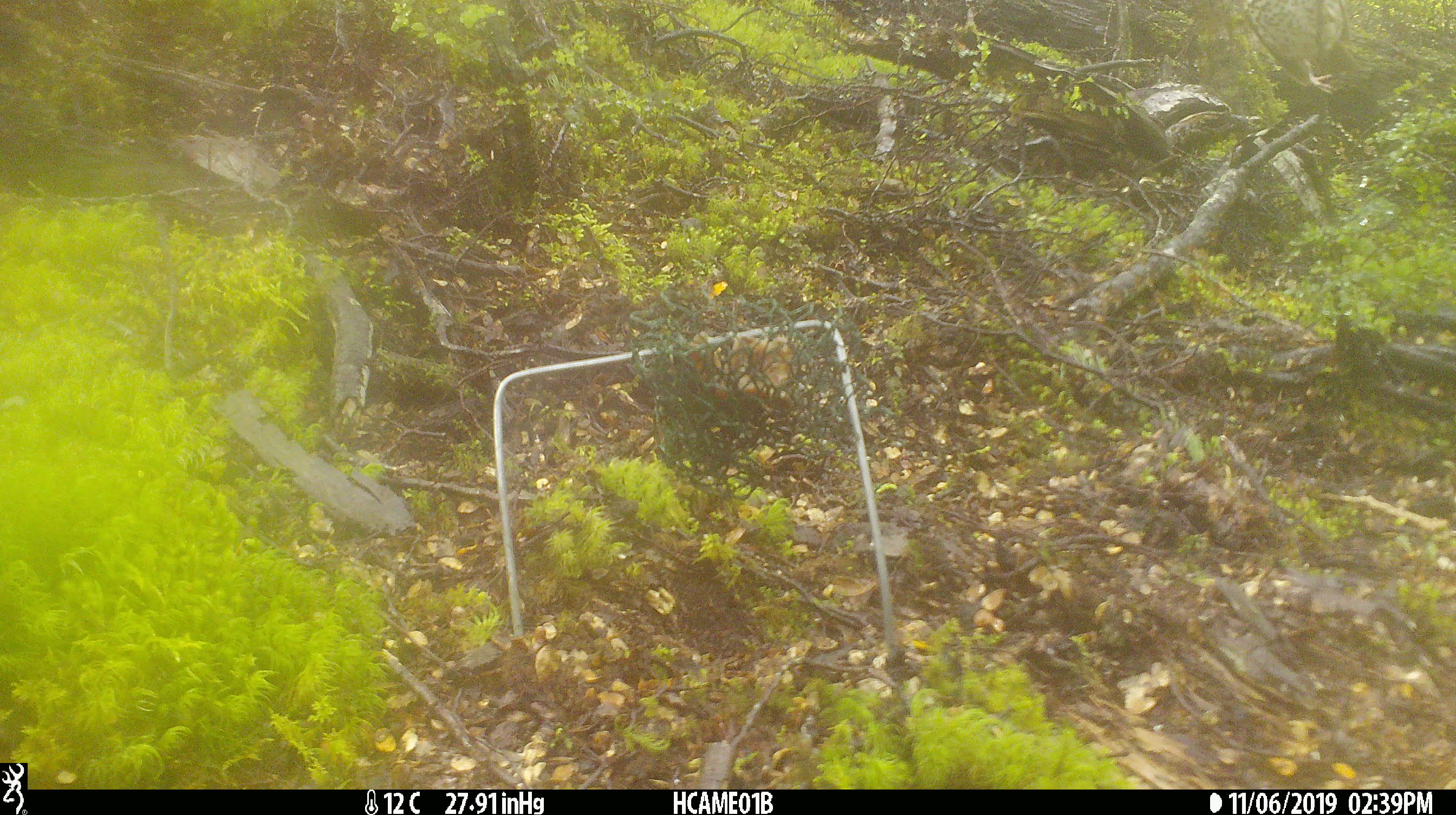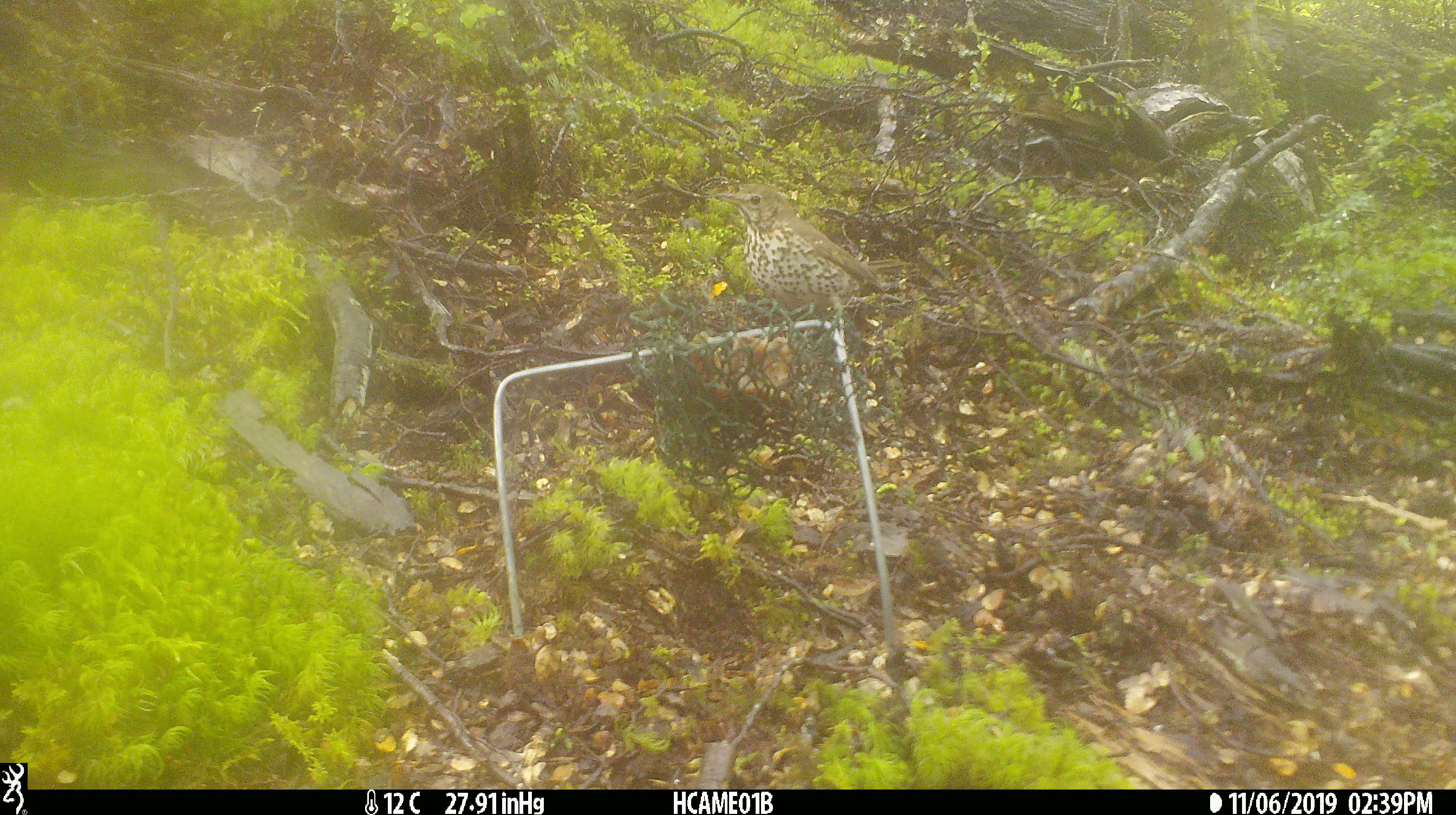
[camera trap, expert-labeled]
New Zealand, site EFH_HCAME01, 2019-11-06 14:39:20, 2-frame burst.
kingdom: Animalia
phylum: Chordata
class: Aves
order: Passeriformes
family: Turdidae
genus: Turdus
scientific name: Turdus philomelos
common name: song thrush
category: thrush